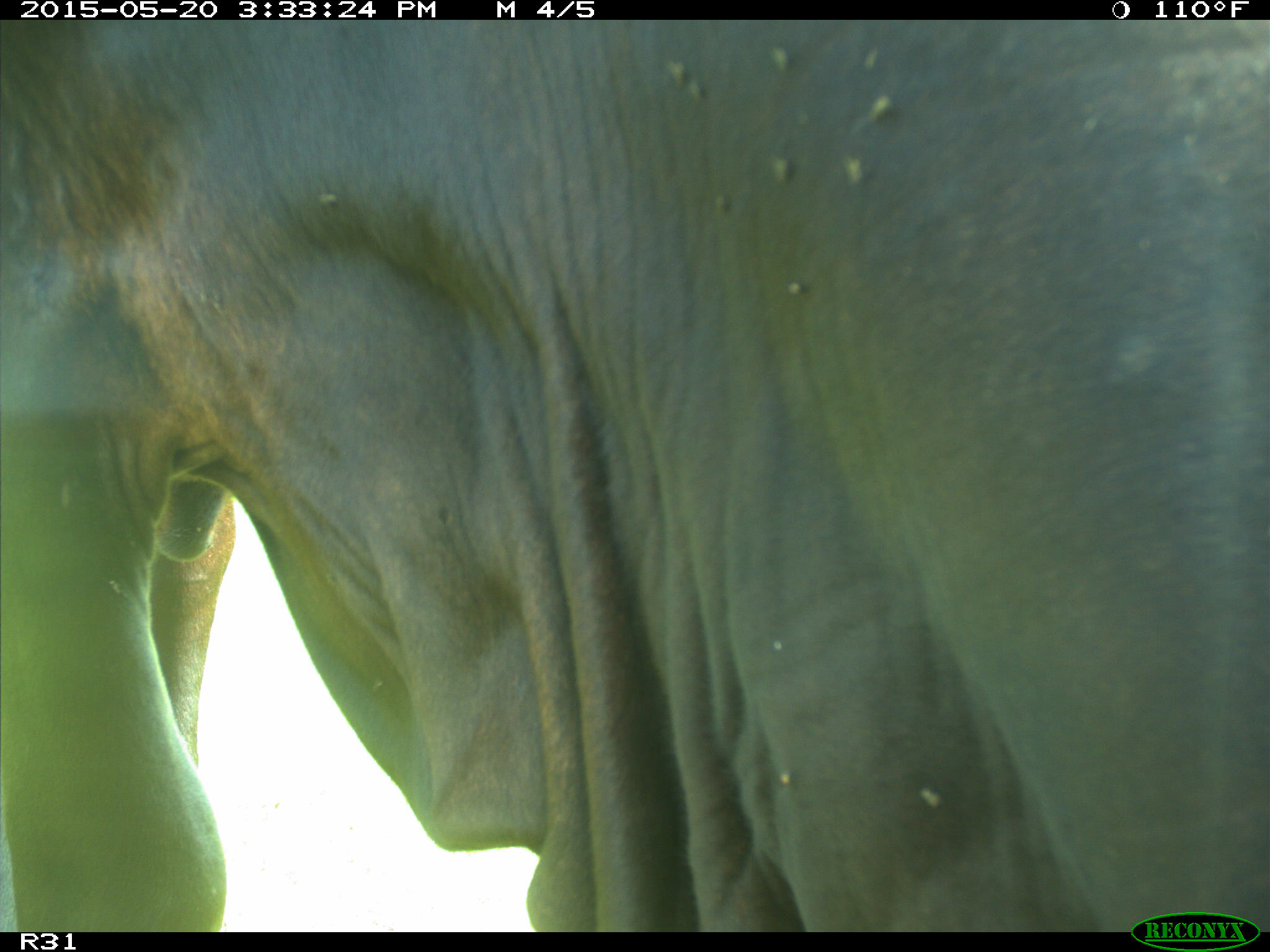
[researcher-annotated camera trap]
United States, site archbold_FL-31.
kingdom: Animalia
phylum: Chordata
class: Mammalia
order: Artiodactyla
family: Bovidae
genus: Bos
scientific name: Bos taurus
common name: domestic cow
Bos taurus (domestic cow).